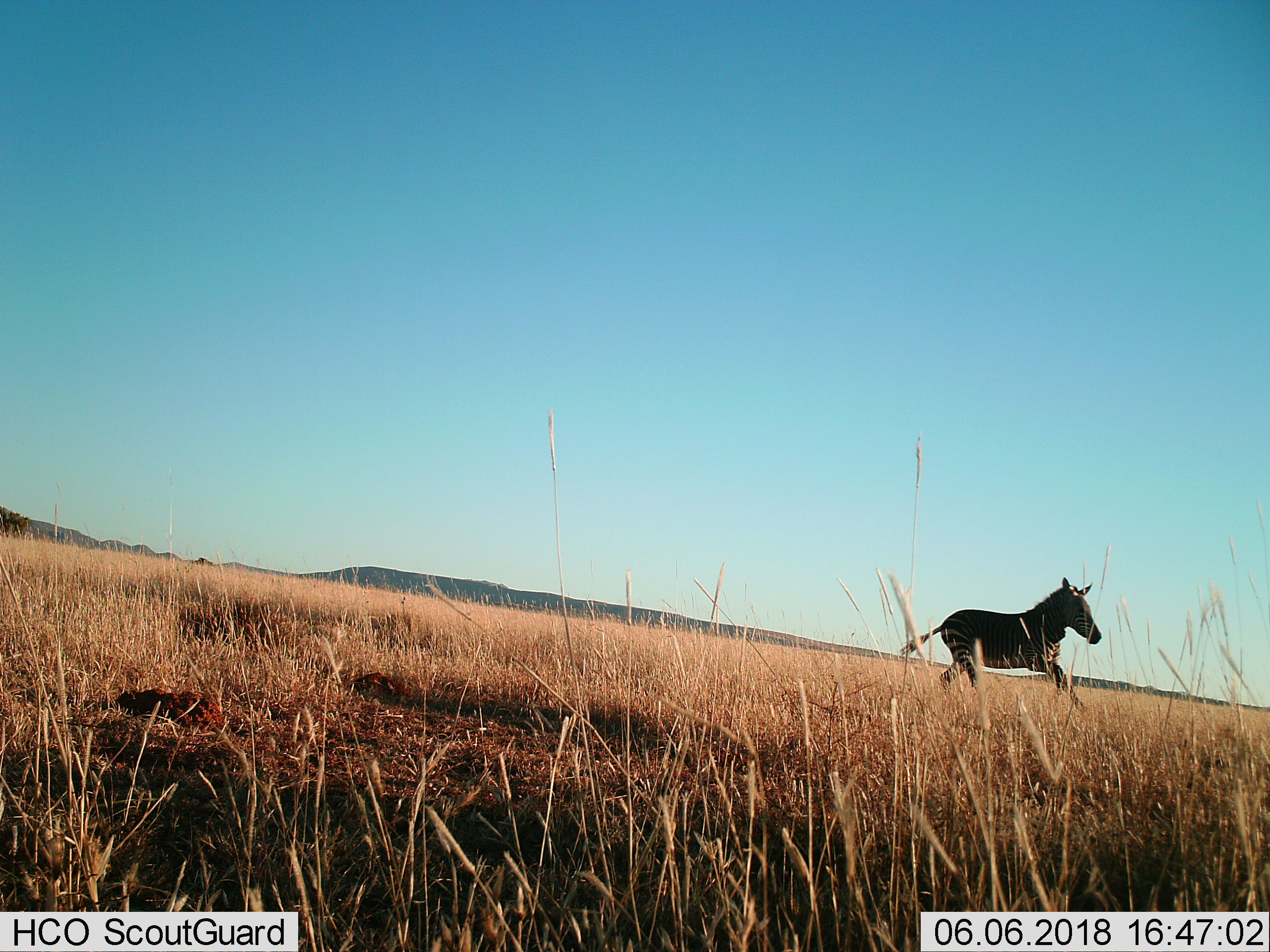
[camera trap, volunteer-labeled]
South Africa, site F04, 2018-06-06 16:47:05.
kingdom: Animalia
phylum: Chordata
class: Mammalia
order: Perissodactyla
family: Equidae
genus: Equus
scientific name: Equus zebra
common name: mountain zebra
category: zebramountain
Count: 1.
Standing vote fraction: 0%.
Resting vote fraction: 0%.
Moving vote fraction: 100%.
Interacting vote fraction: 0%.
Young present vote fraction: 0%.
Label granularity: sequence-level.